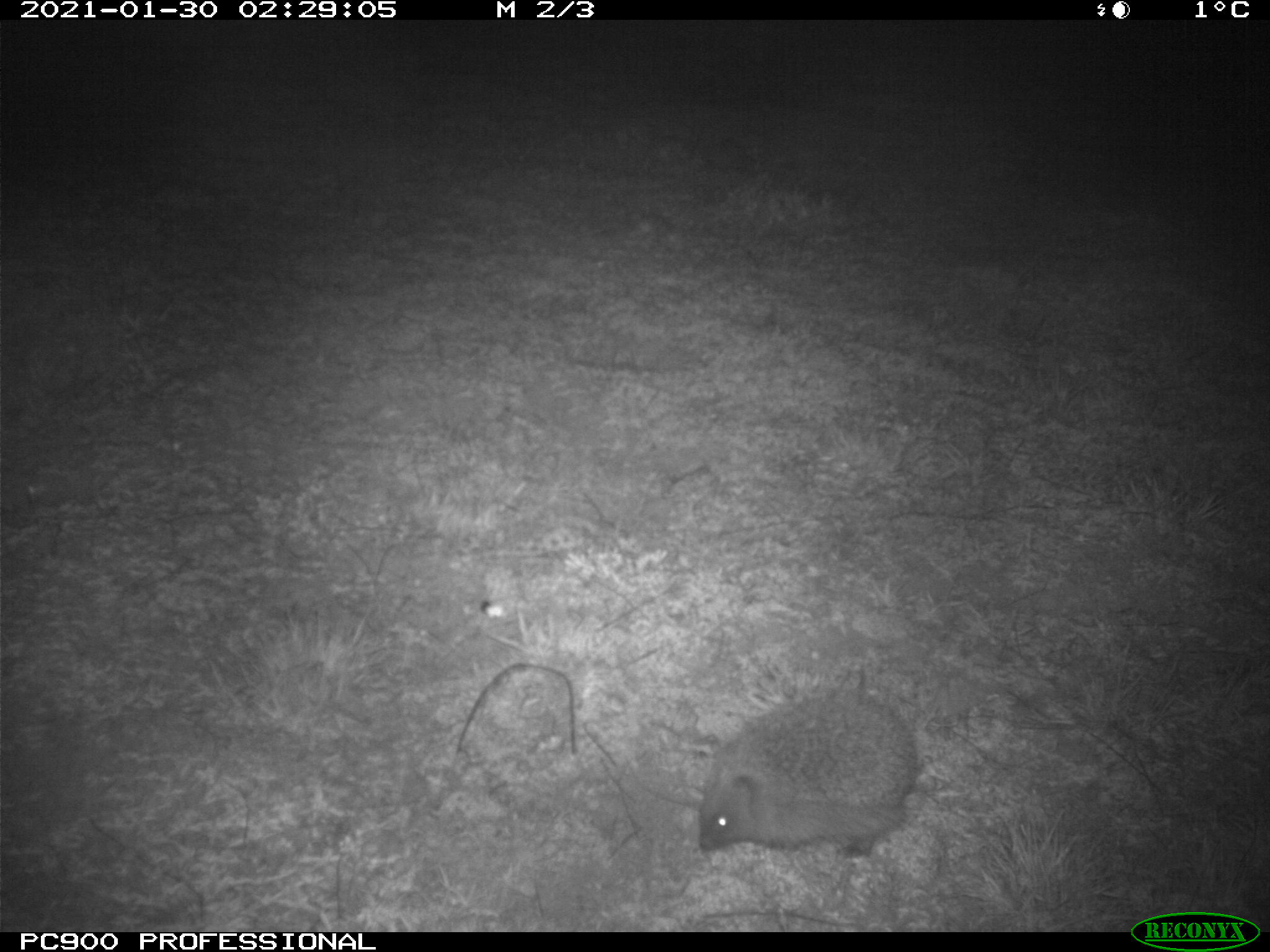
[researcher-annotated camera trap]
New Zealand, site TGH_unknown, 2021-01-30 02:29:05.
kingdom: Animalia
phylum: Chordata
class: Mammalia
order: Eulipotyphla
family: Erinaceidae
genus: Erinaceus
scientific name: Erinaceus europaeus europaeus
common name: european hedgehog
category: hedgehog